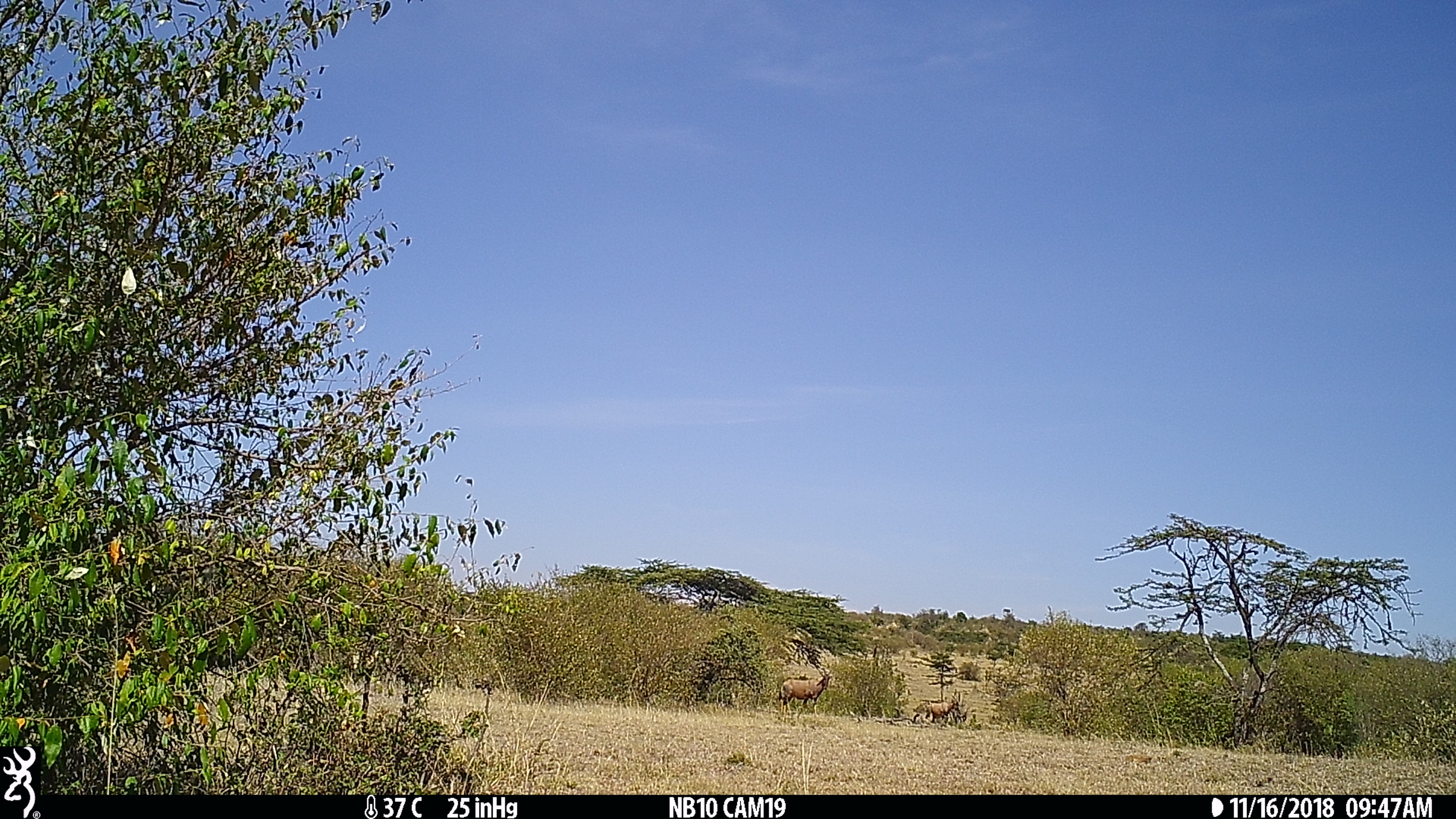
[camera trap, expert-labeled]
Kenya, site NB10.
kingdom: Animalia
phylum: Chordata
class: Mammalia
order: Artiodactyla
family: Bovidae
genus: Damaliscus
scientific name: Damaliscus lunatus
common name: topi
Topi (Damaliscus lunatus).